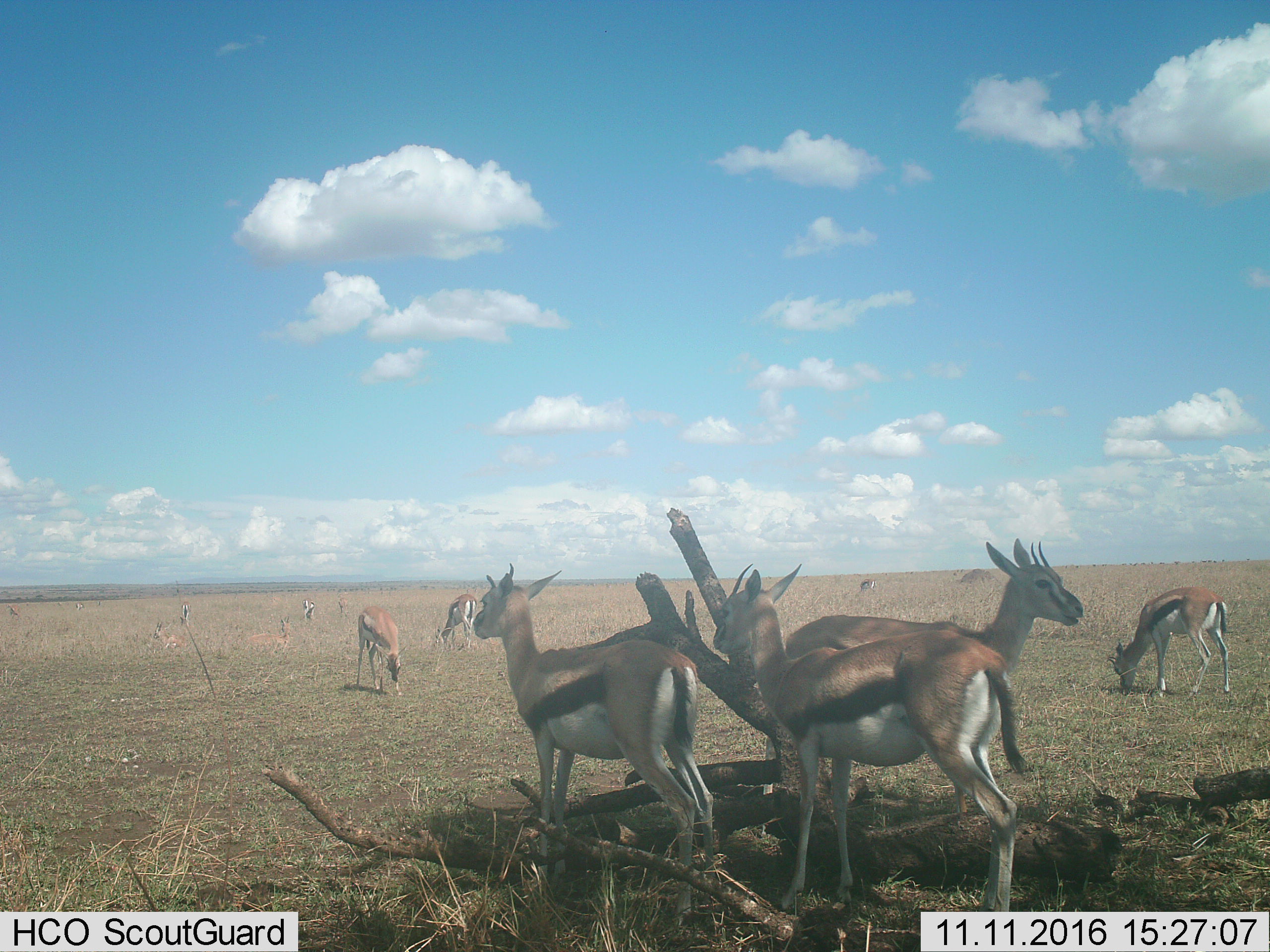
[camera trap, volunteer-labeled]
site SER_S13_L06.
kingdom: Animalia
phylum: Chordata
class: Mammalia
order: Artiodactyla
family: Bovidae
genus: Eudorcas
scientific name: Eudorcas thomsonii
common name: thomson's gazelle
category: gazellethomsons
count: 11-50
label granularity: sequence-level